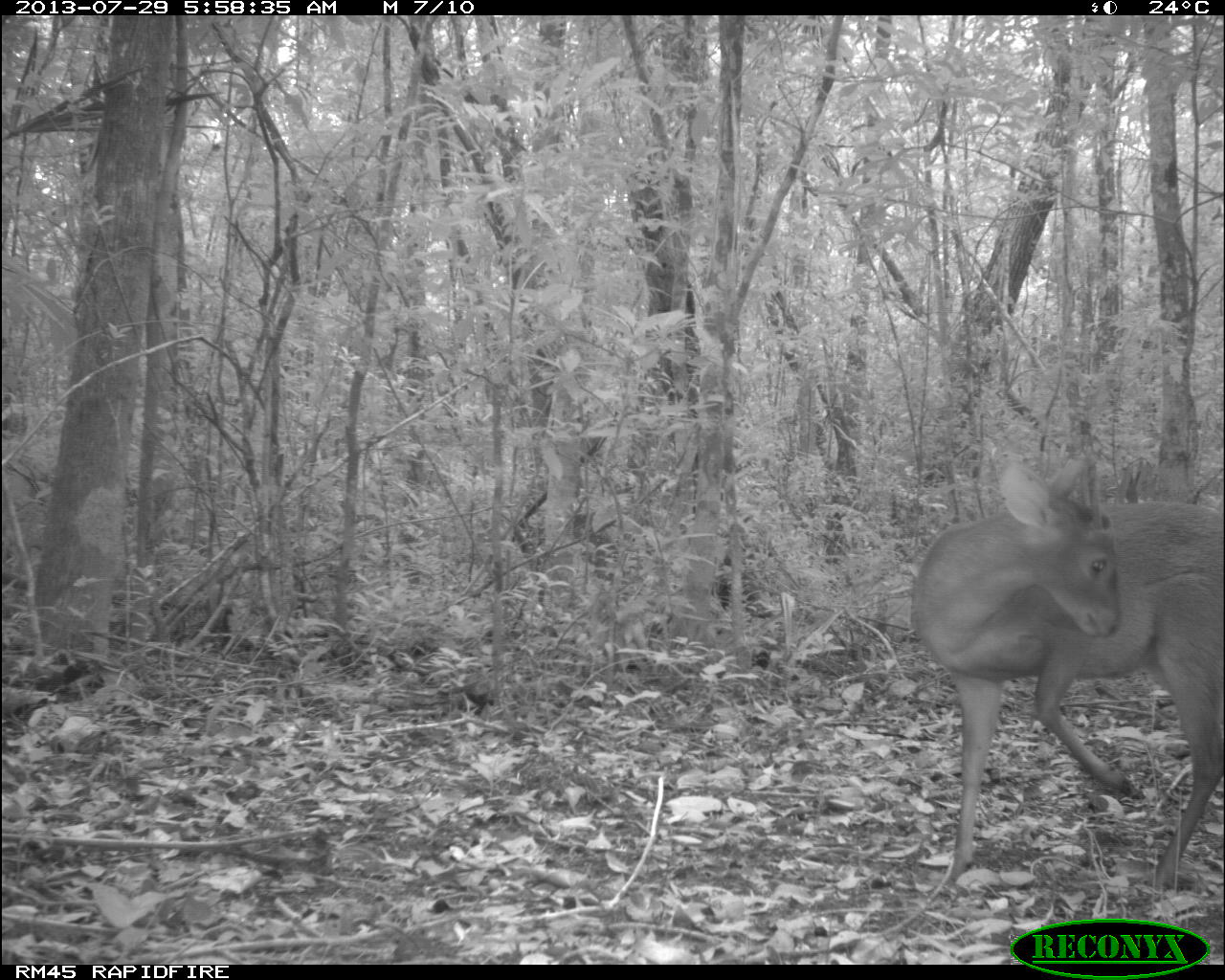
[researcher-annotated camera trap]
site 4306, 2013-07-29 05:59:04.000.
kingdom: Animalia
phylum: Chordata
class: Mammalia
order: Artiodactyla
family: Cervidae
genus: Mazama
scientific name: Mazama temama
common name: central american red brocket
Mazama temama (central american red brocket), count 1, sex male.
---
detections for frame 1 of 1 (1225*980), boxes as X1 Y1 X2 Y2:
mazama temama: 905 446 1222 889